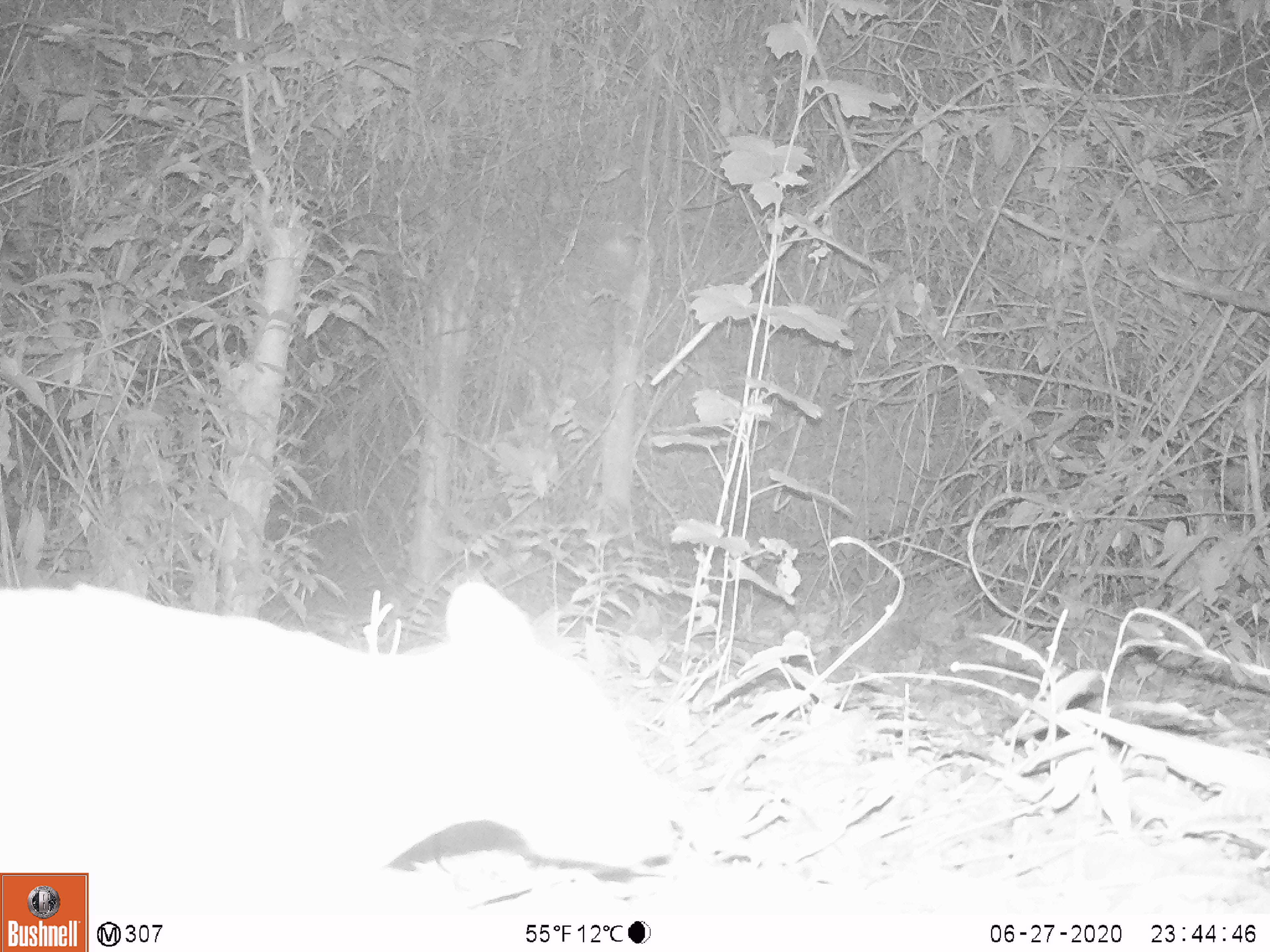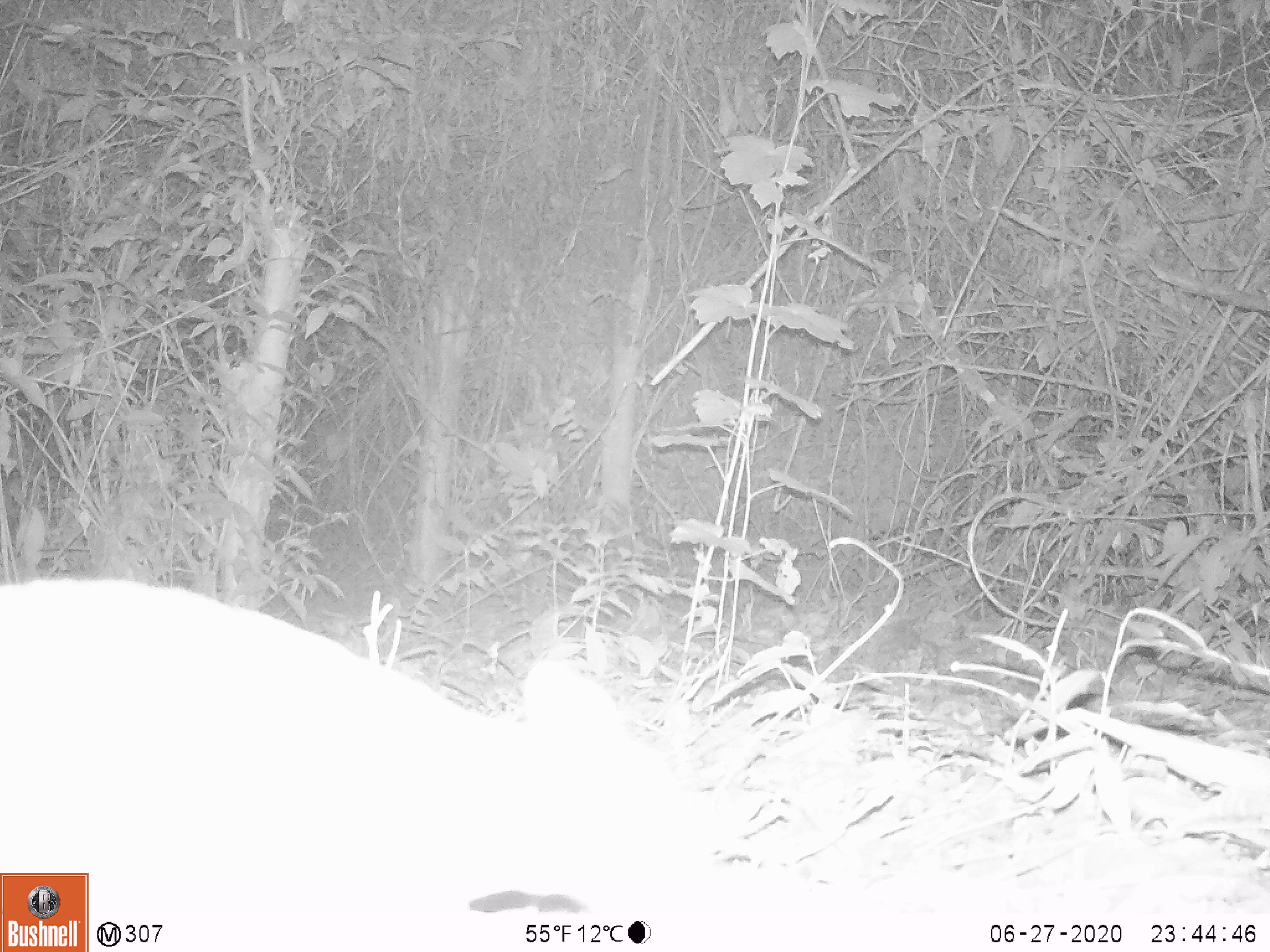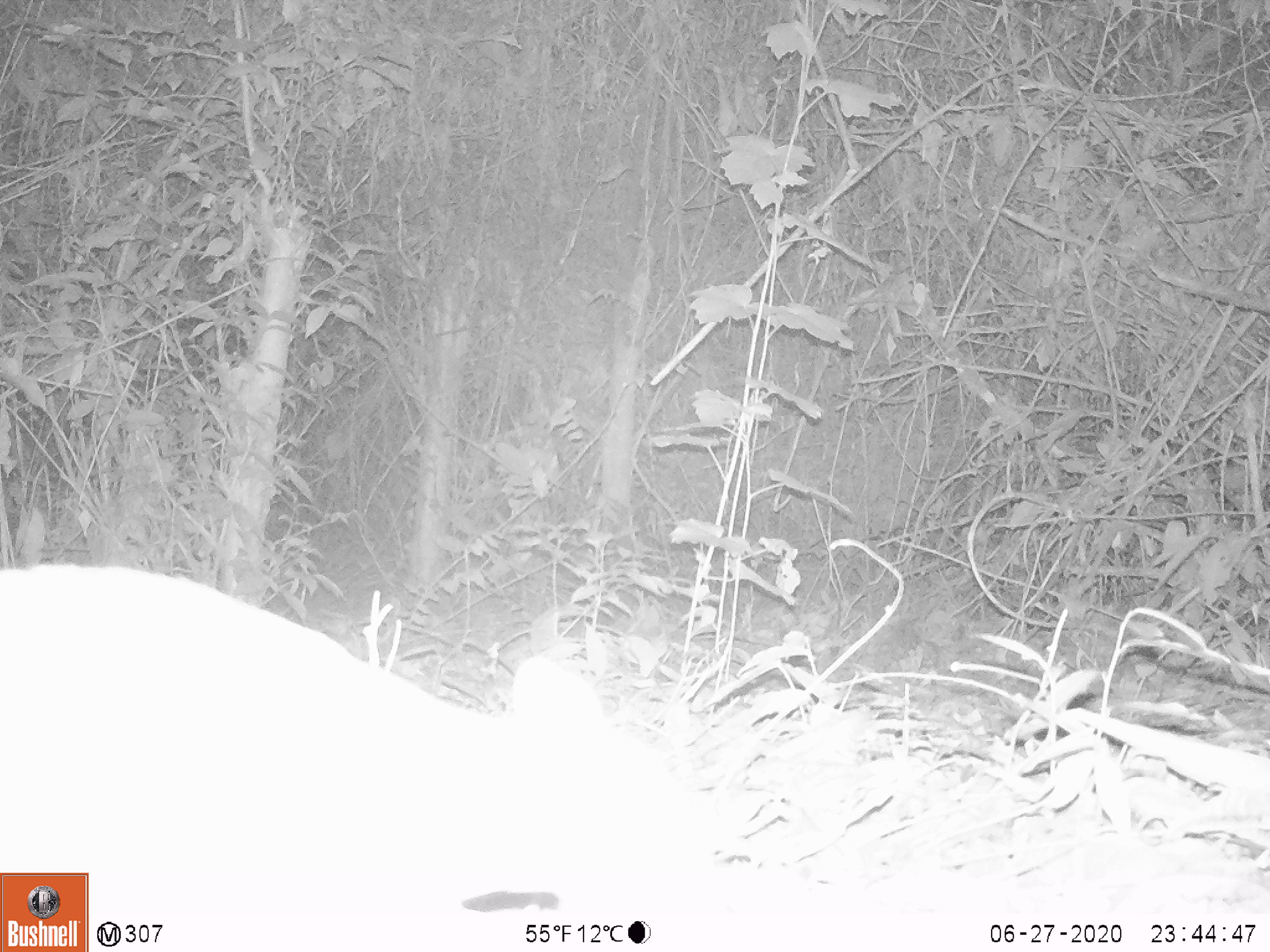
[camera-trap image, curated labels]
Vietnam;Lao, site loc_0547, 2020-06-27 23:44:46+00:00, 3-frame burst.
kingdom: Animalia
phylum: Chordata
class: Mammalia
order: Artiodactyla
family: Tragulidae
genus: Moschiola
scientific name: Moschiola meminna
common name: chevrotain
Chevrotain (Moschiola meminna). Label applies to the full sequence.